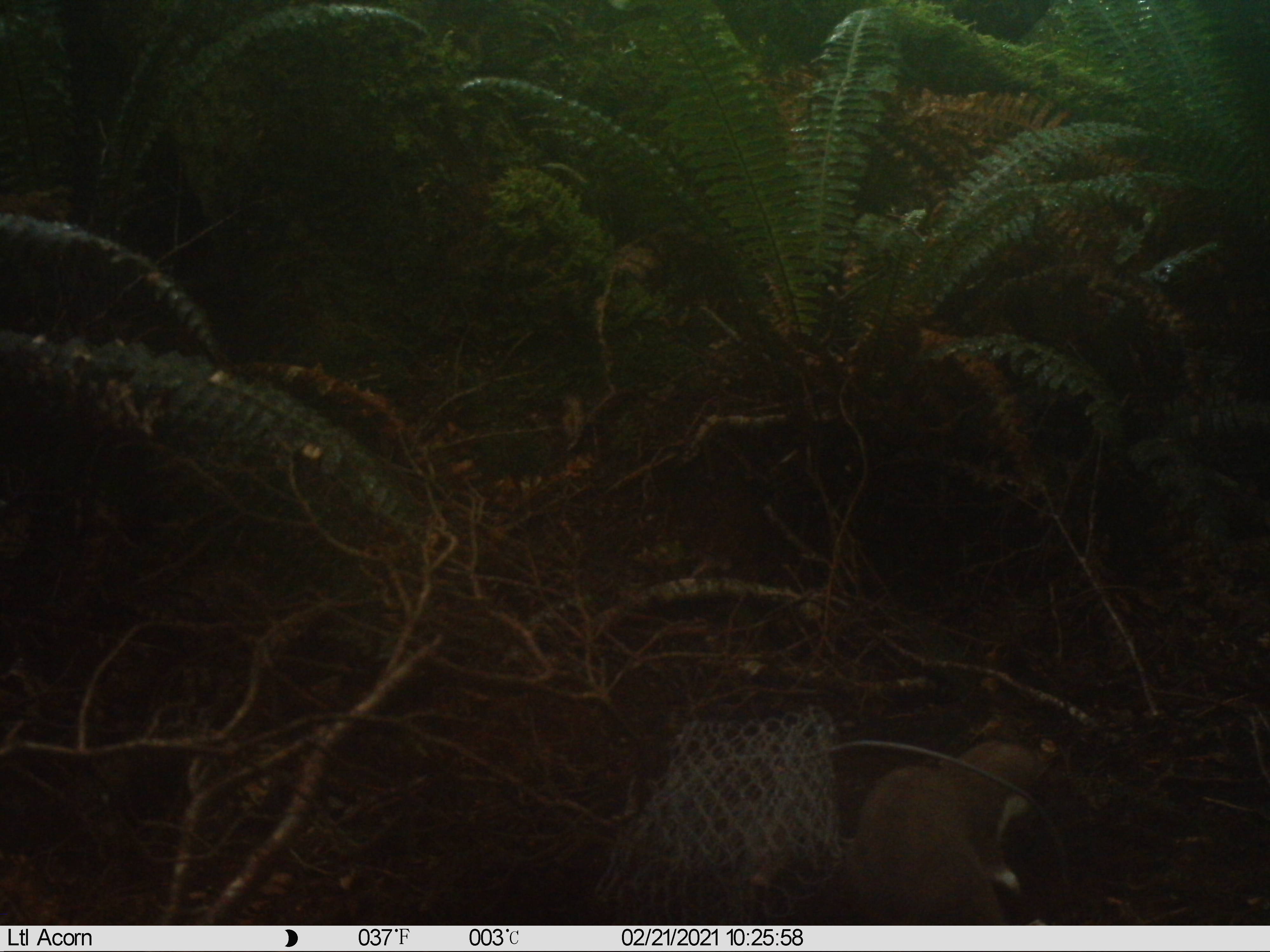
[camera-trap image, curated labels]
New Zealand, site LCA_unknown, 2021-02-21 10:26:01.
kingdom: Animalia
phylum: Chordata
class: Mammalia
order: Carnivora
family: Mustelidae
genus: Mustela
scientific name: Mustela erminea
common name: stoat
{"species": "stoat (Mustela erminea)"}